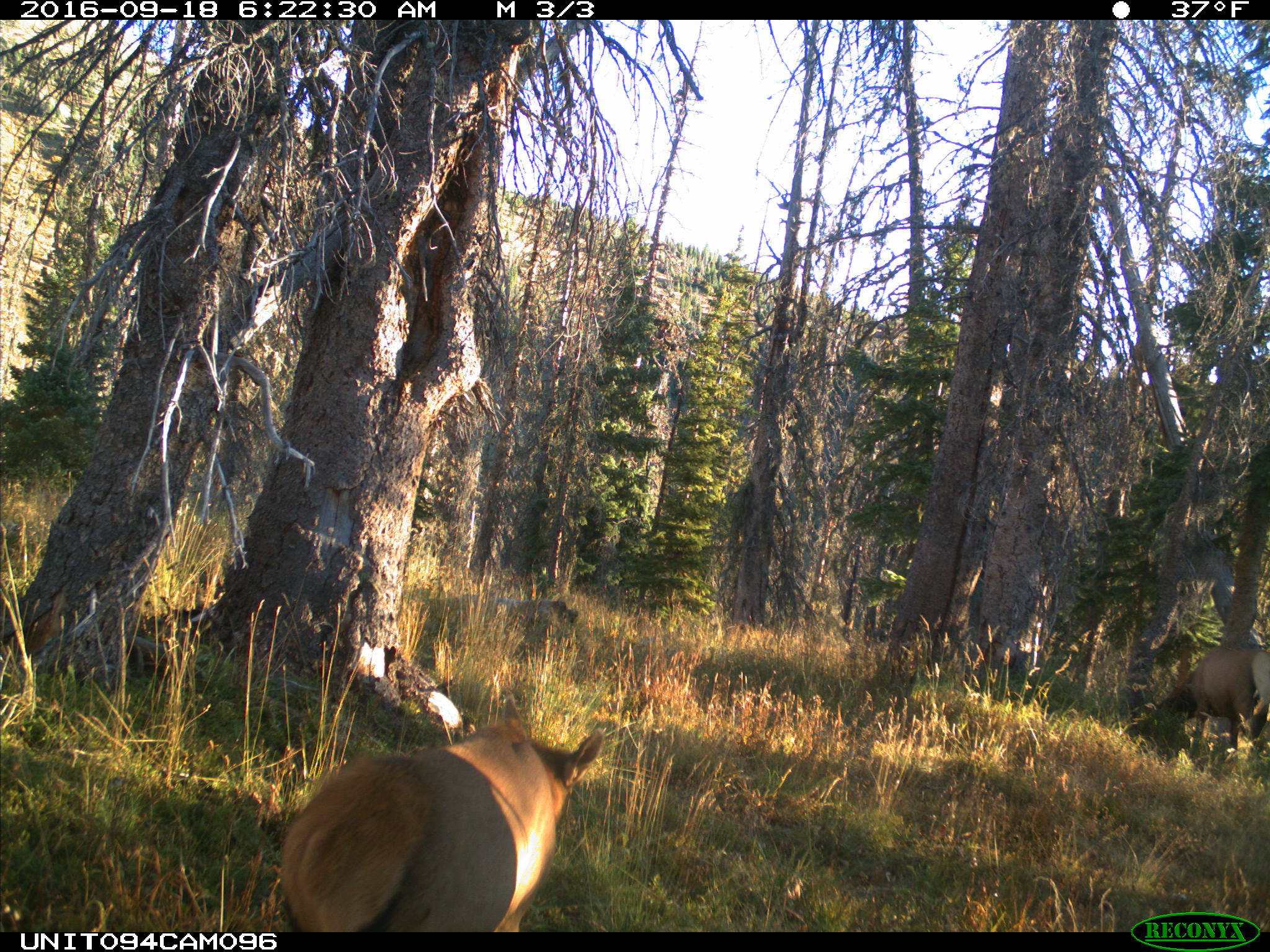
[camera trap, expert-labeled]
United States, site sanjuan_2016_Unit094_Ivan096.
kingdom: Animalia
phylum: Chordata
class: Mammalia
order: Artiodactyla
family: Cervidae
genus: Cervus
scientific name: Cervus elaphus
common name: red deer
Cervus elaphus (red deer).